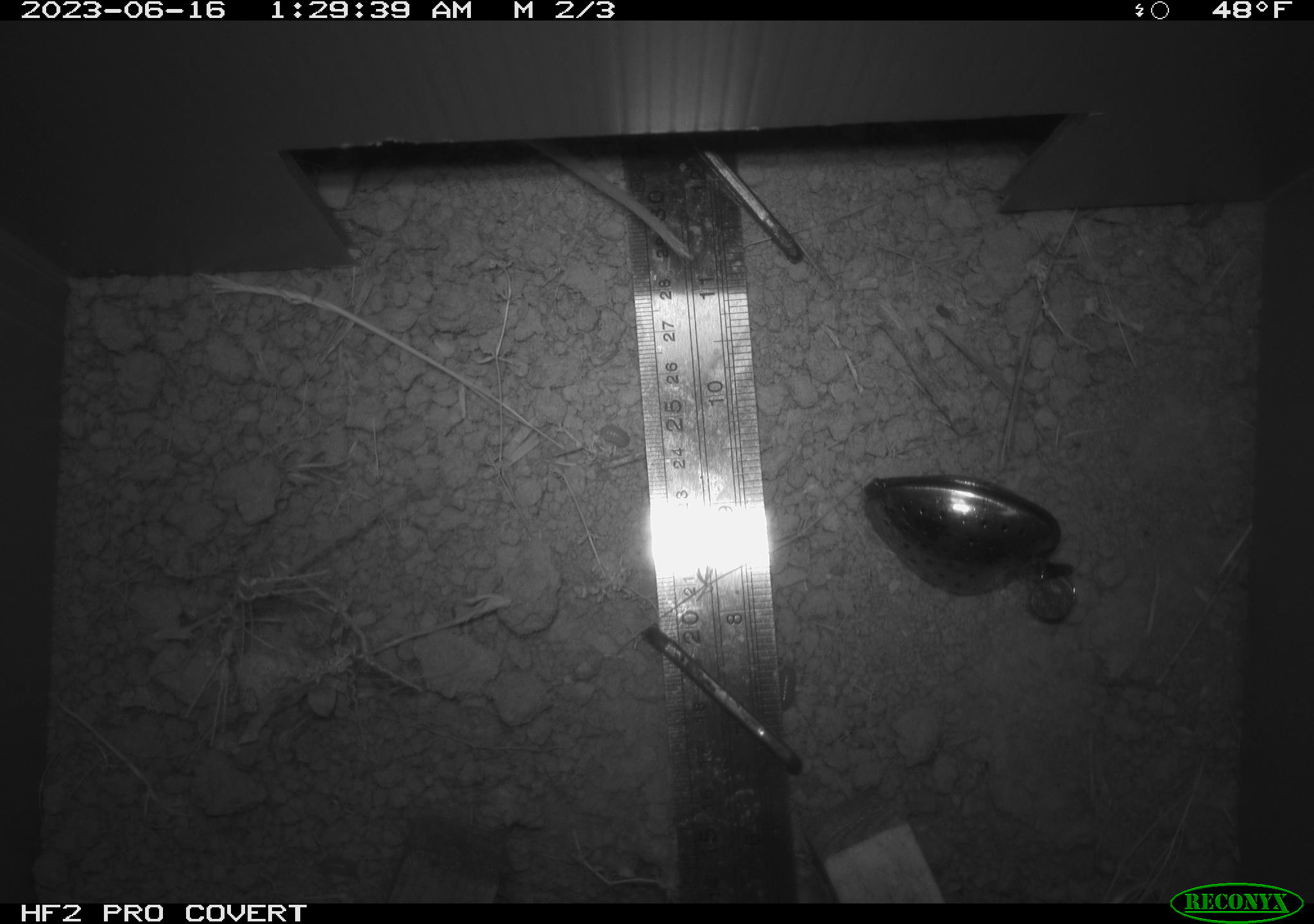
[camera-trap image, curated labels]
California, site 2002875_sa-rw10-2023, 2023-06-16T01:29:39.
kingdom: Animalia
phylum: Chordata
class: Mammalia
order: Rodentia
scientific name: Rodentia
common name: rodent